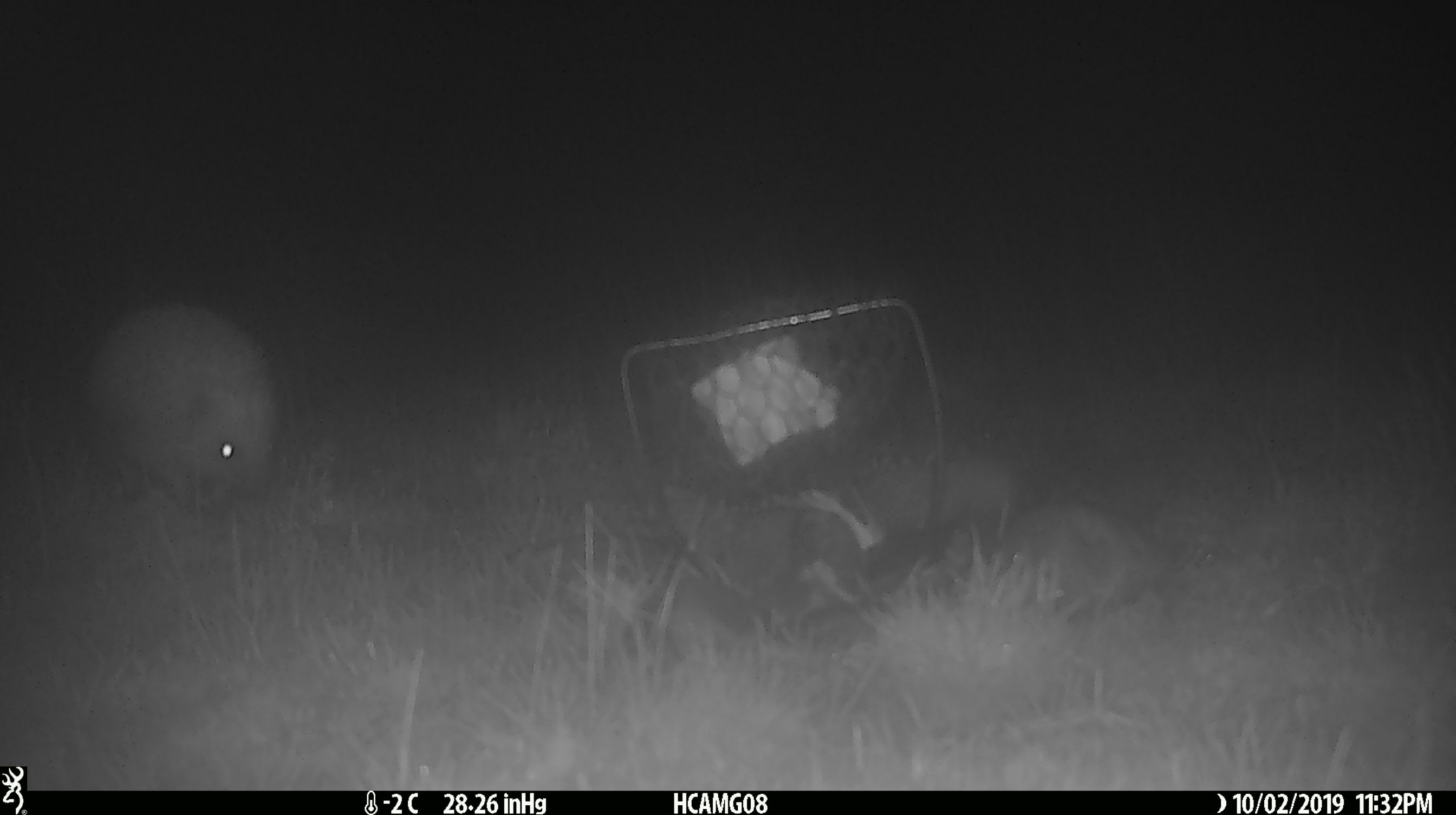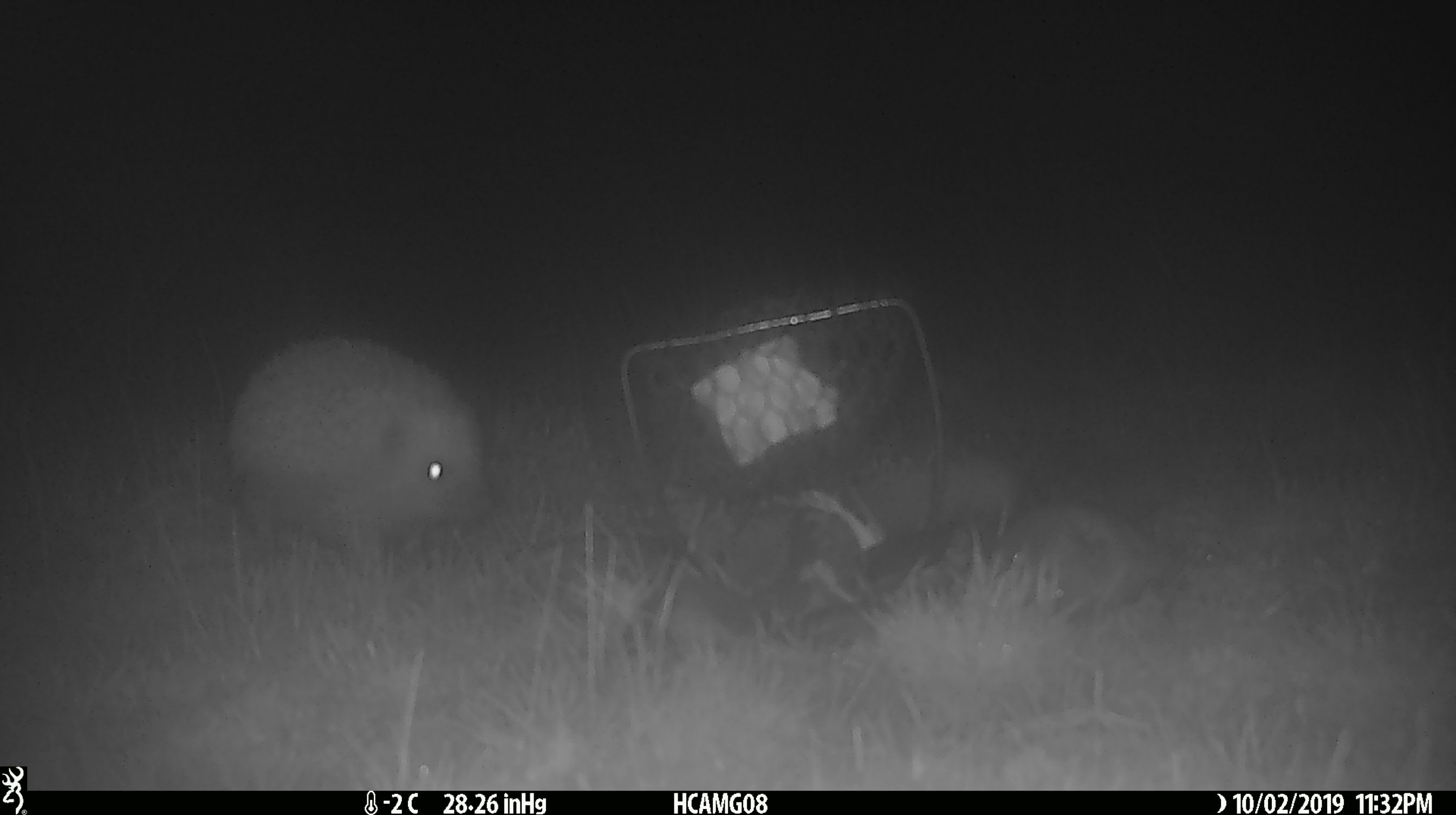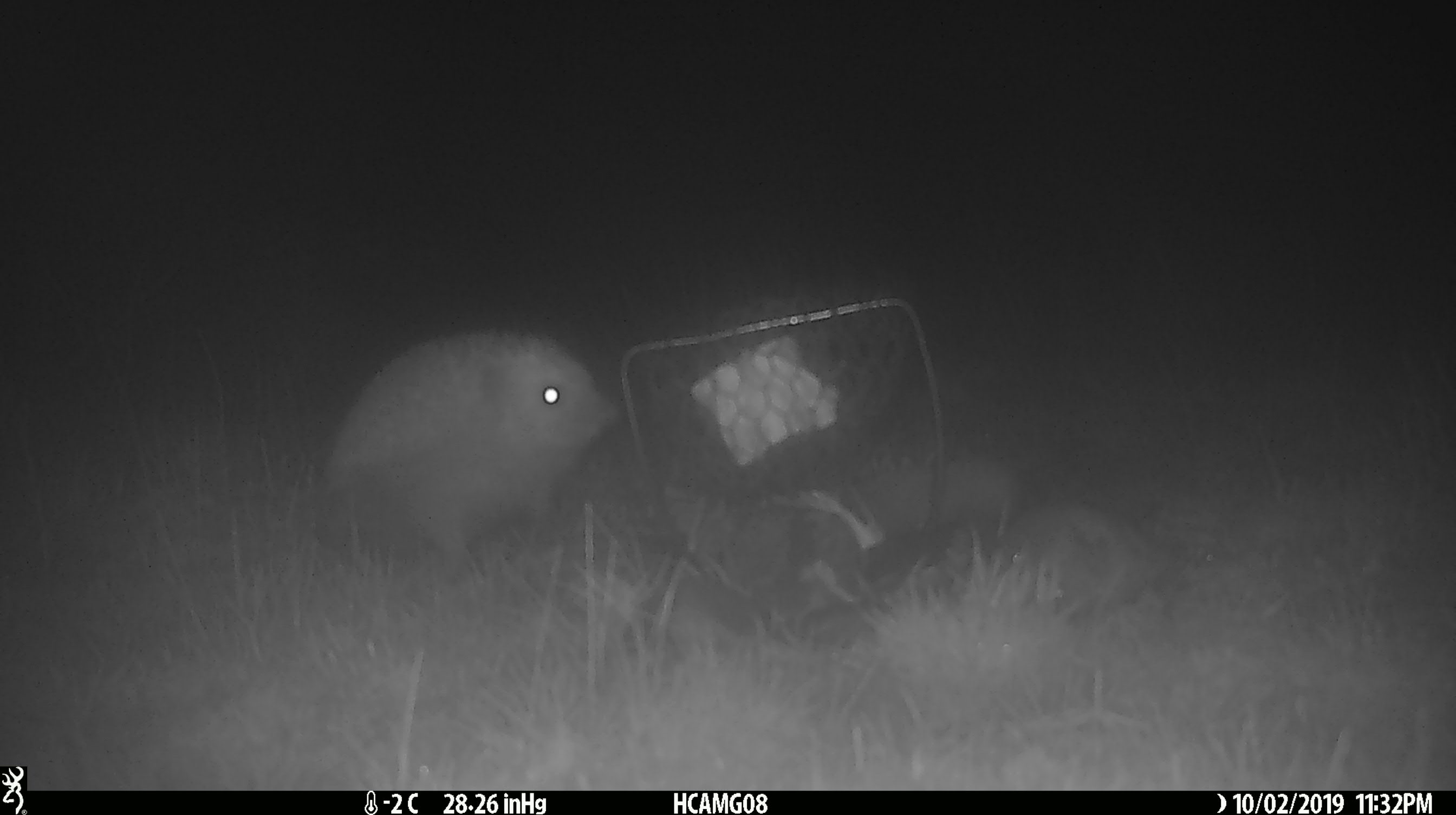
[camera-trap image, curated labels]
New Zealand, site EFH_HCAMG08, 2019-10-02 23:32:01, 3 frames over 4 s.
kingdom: Animalia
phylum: Chordata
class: Mammalia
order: Eulipotyphla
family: Erinaceidae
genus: Erinaceus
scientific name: Erinaceus europaeus europaeus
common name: european hedgehog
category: hedgehog